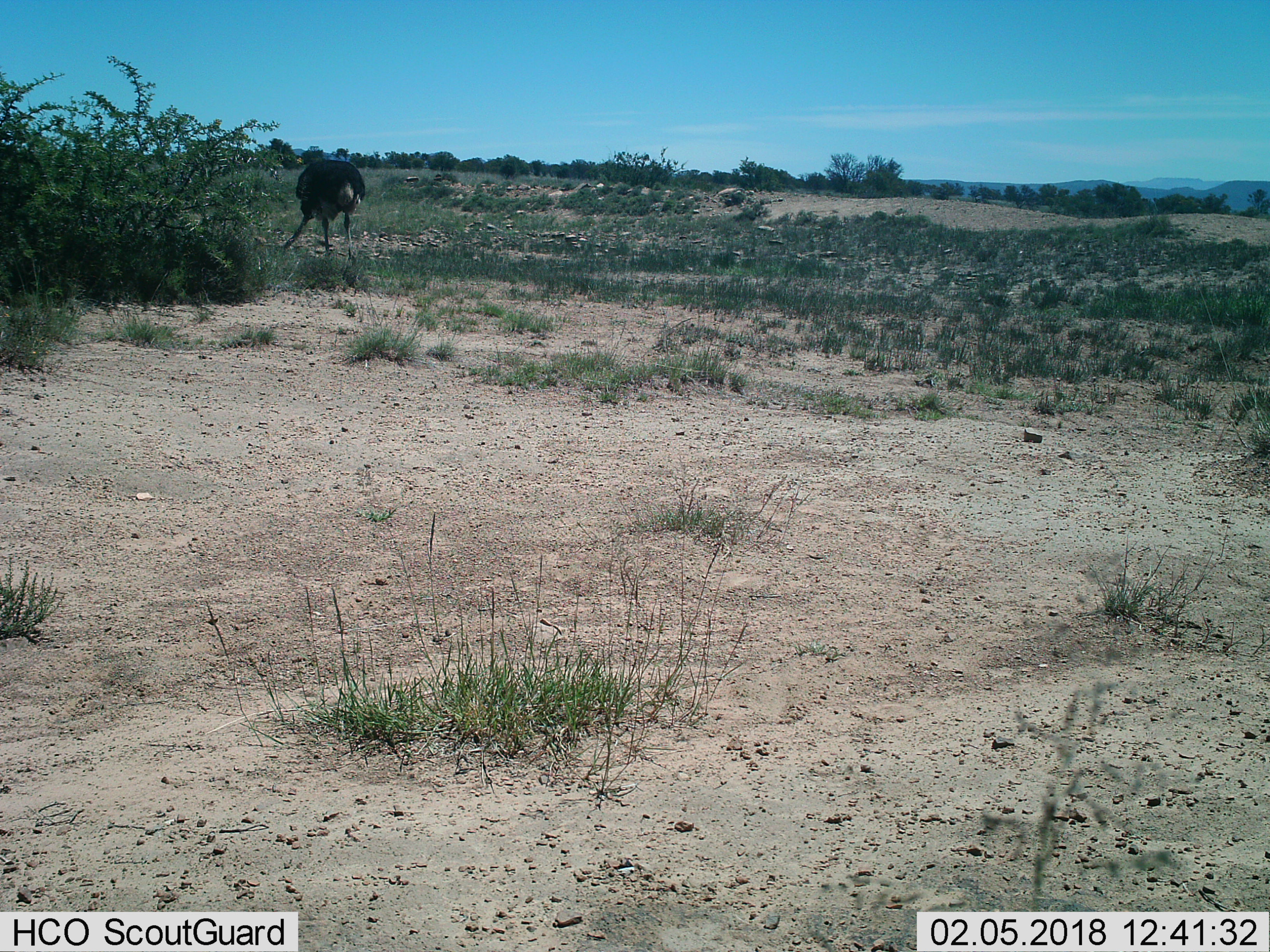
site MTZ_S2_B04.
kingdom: Animalia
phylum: Chordata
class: Aves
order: Struthioniformes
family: Struthionidae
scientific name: Struthionidae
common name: ostrich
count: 1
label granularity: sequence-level